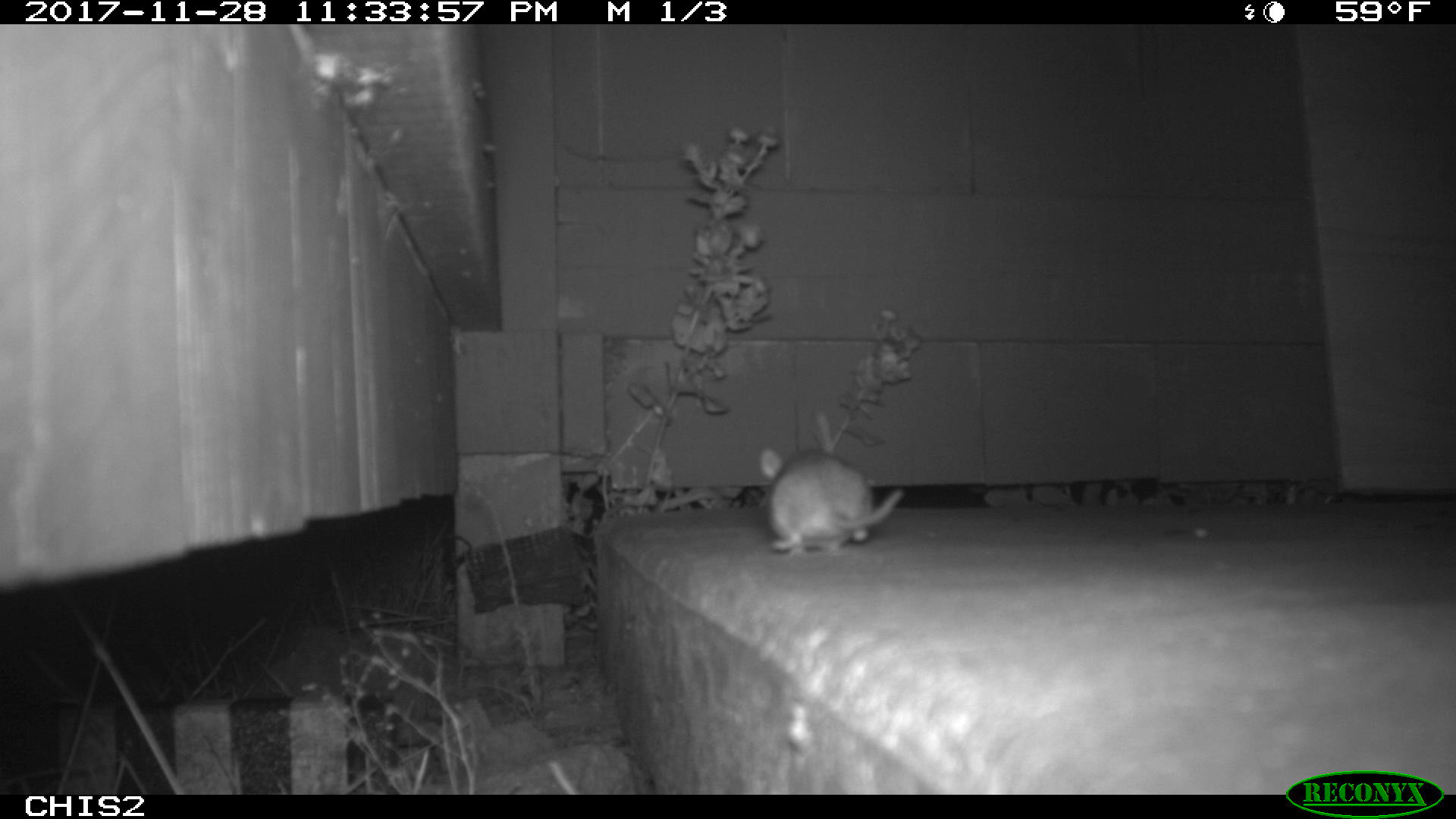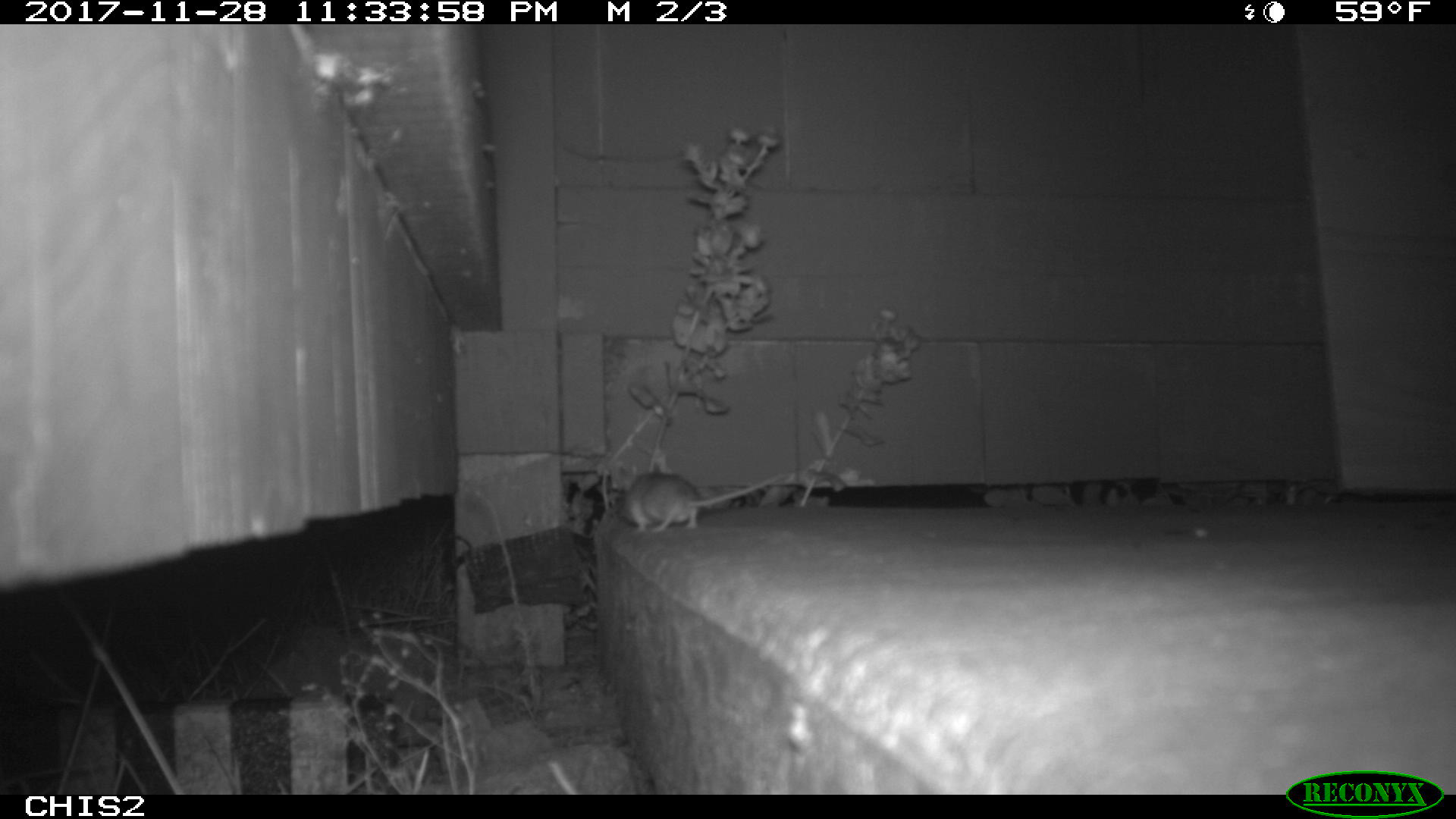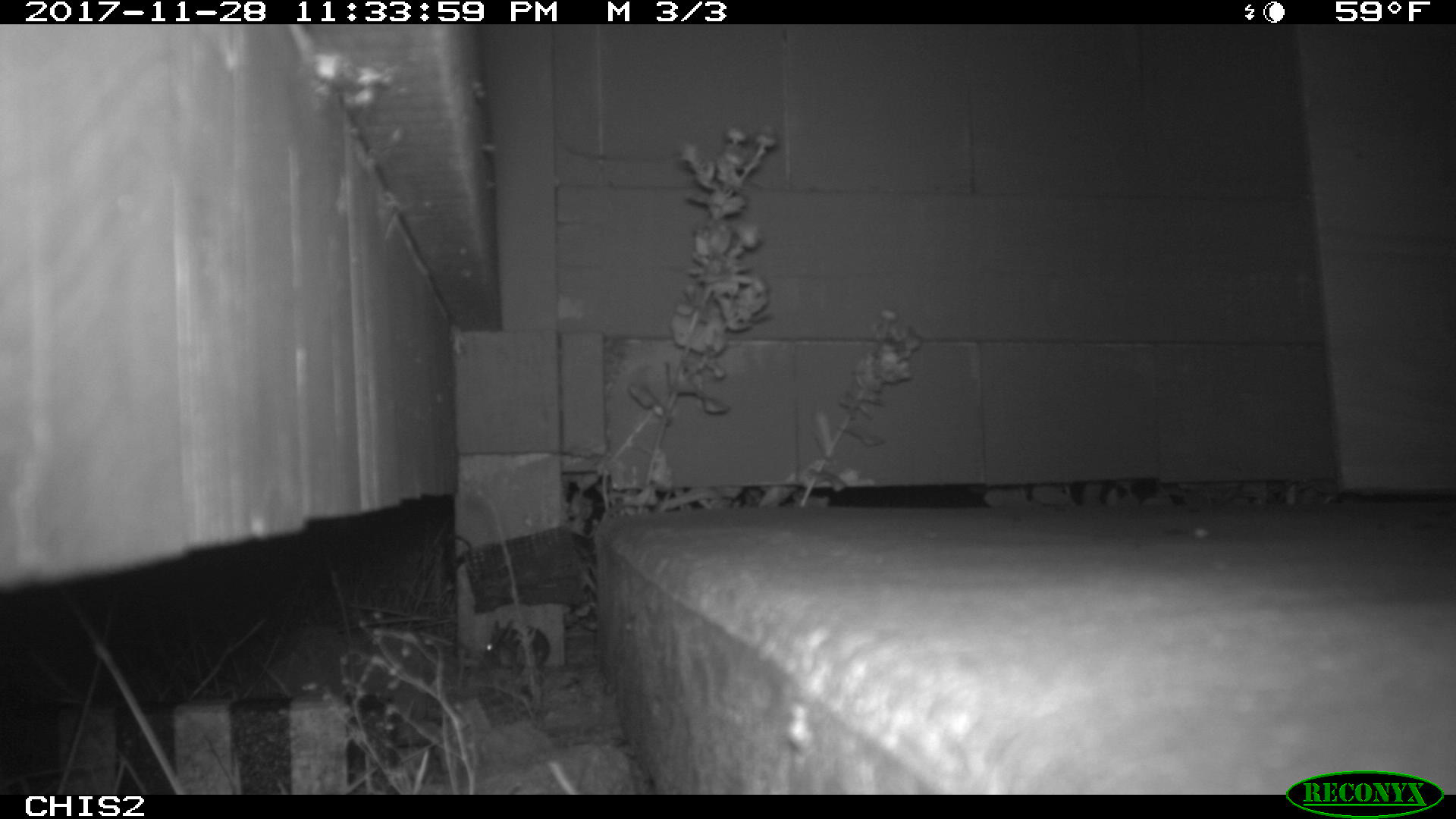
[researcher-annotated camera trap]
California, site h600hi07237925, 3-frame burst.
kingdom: Animalia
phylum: Chordata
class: Mammalia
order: Rodentia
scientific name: Rodentia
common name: rodent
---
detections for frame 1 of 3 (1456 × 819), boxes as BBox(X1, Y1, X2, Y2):
rodent: BBox(758, 447, 905, 557)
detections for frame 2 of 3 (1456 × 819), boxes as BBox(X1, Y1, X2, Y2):
rodent: BBox(613, 472, 785, 533)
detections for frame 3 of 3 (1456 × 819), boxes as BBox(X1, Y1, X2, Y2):
rodent: BBox(483, 616, 550, 673)